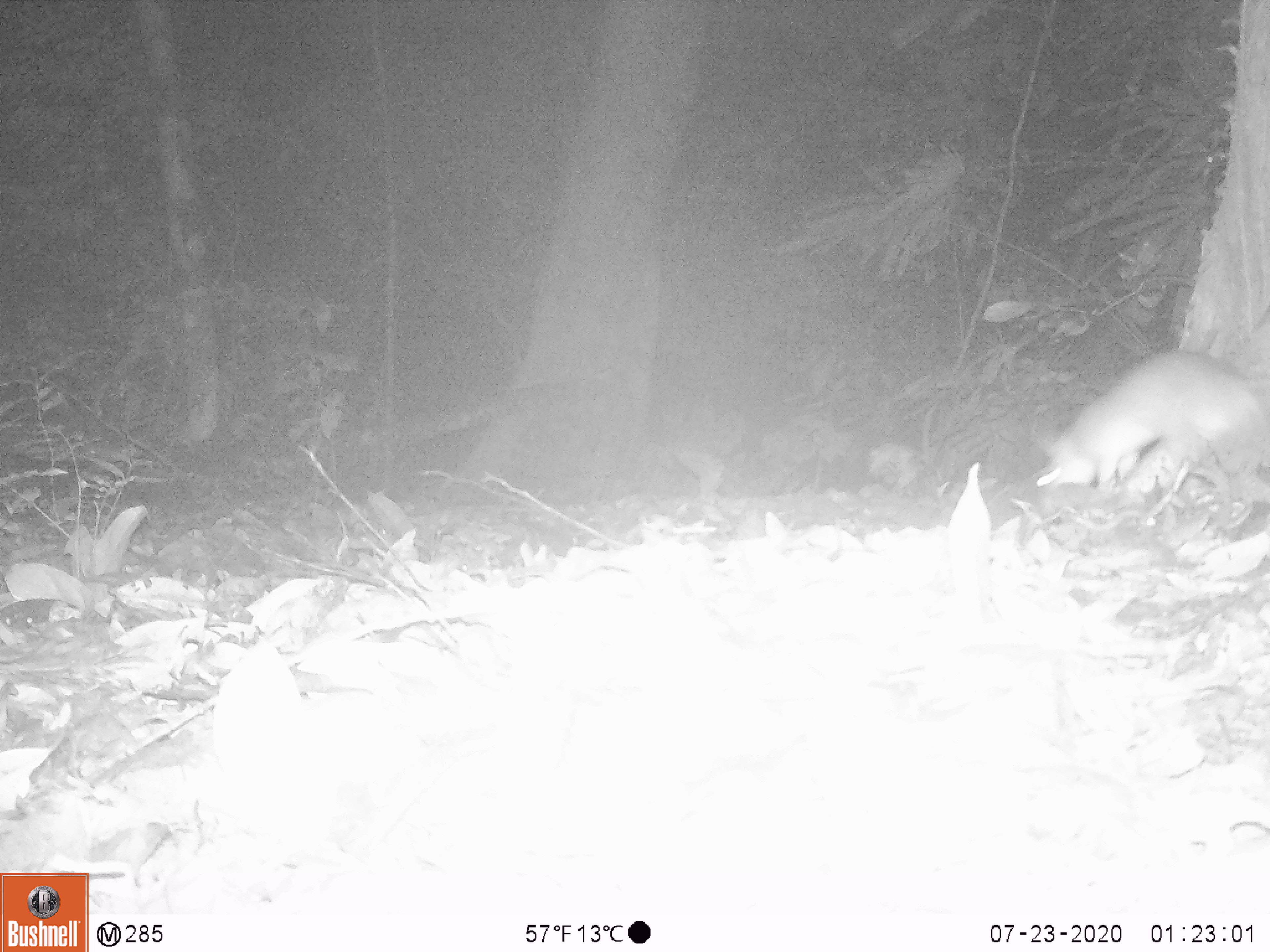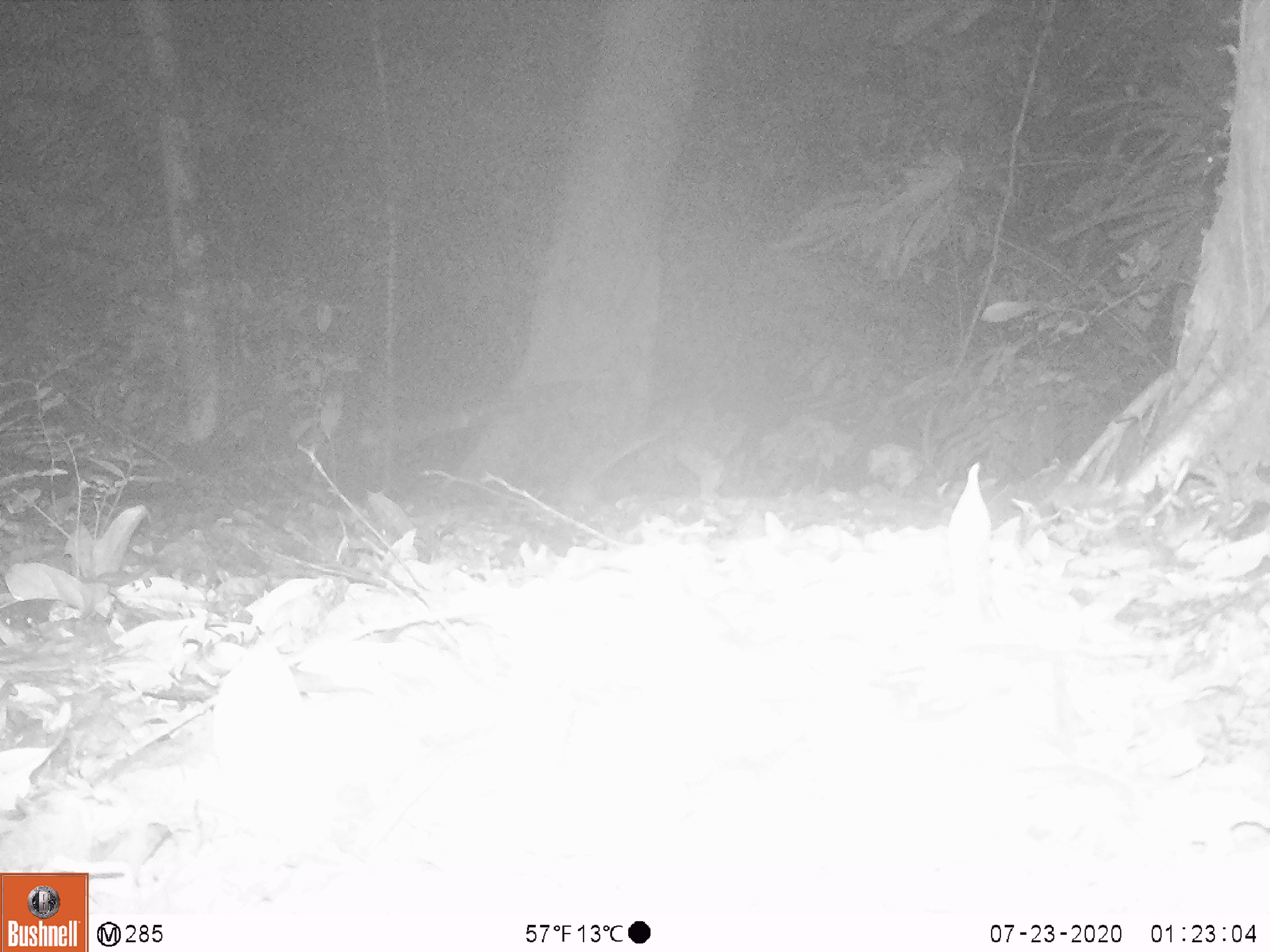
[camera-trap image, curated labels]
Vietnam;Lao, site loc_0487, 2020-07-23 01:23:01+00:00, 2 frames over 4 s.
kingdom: Animalia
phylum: Chordata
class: Mammalia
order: Rodentia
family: Muridae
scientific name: Muridae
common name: old-world mice and rats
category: unidentified murid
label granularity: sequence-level